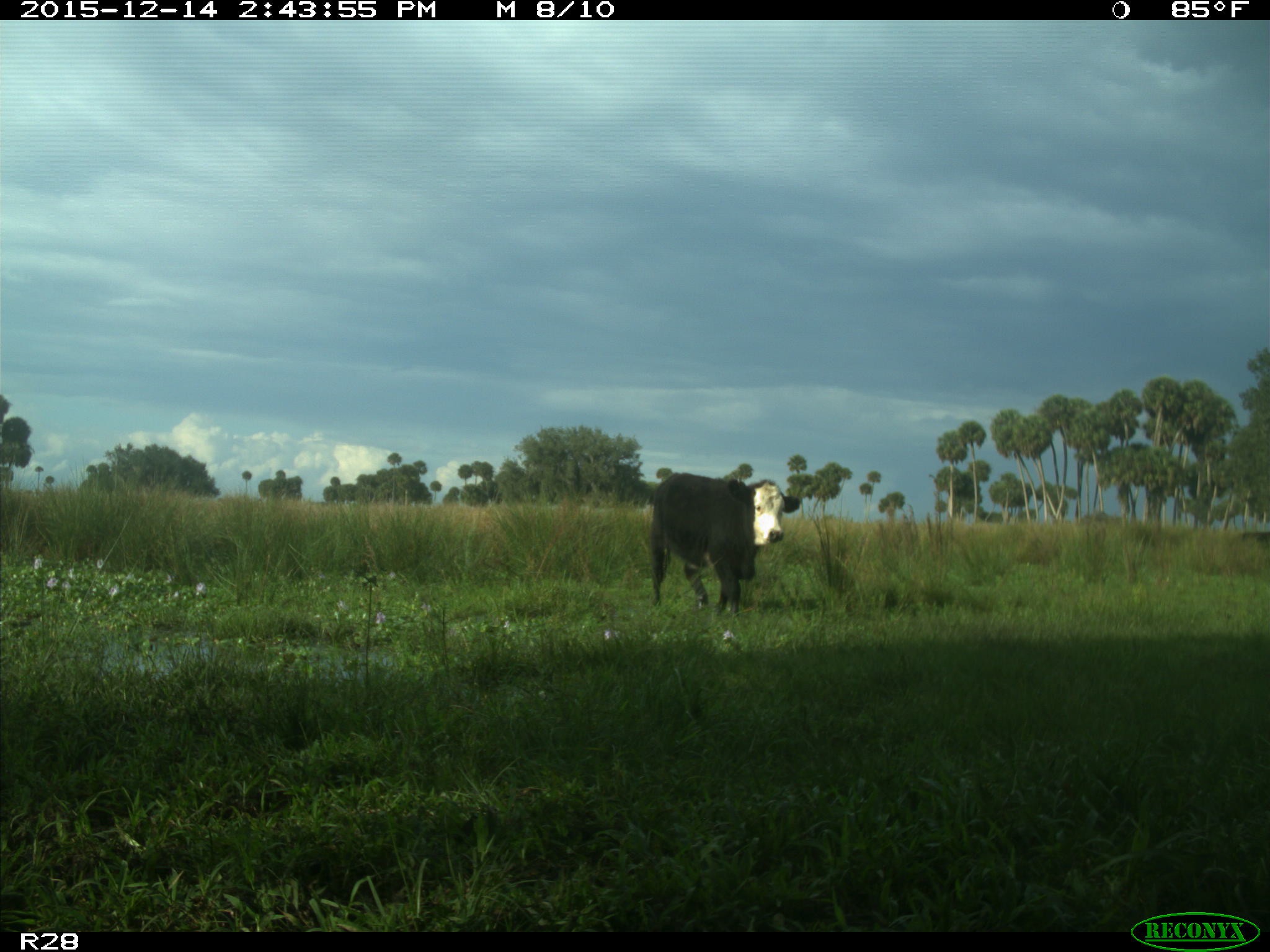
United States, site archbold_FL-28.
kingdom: Animalia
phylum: Chordata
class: Mammalia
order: Artiodactyla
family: Bovidae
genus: Bos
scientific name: Bos taurus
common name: domestic cow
Bos taurus (domestic cow).